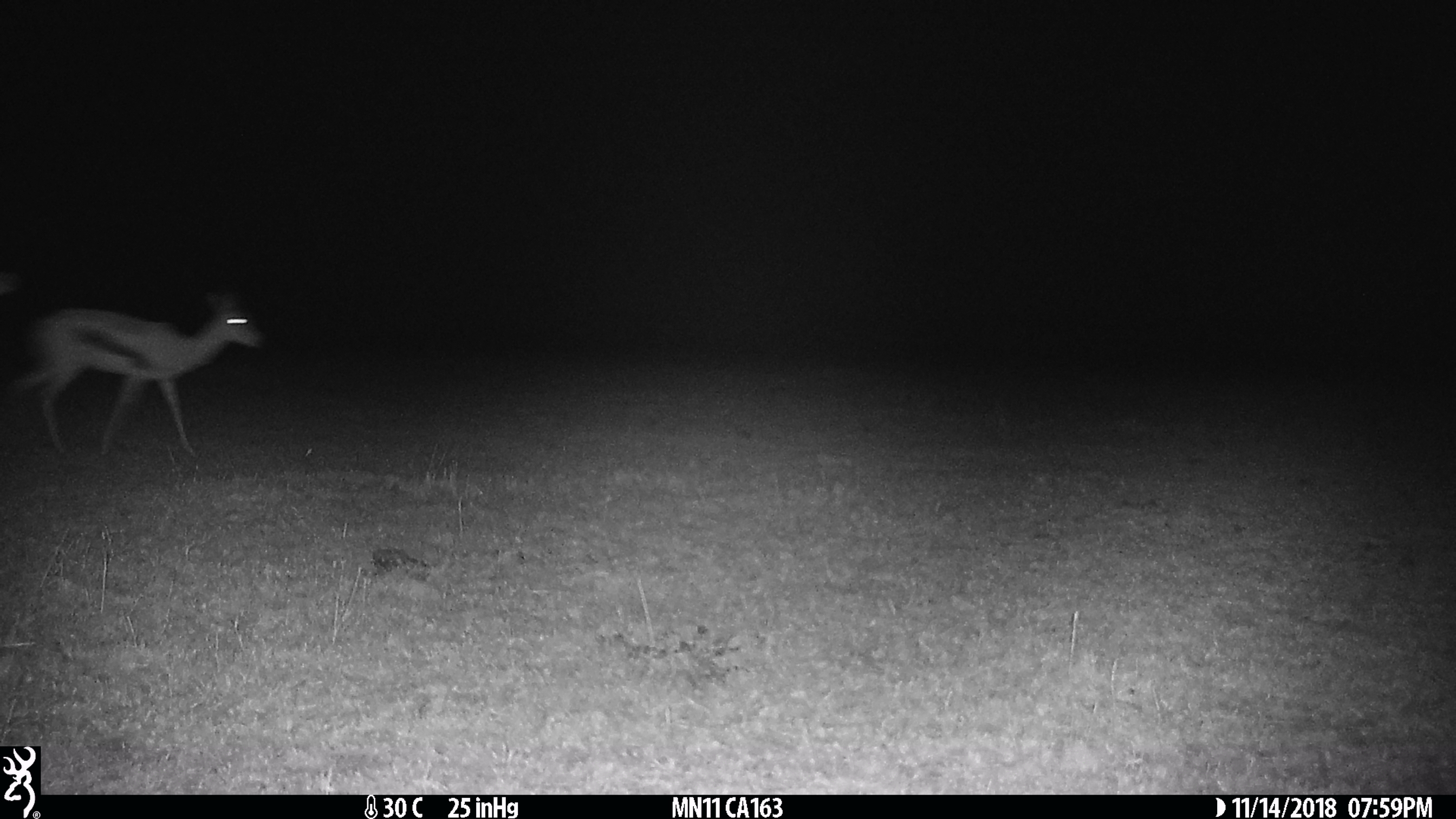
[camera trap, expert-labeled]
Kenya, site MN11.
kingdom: Animalia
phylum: Chordata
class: Mammalia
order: Artiodactyla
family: Bovidae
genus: Eudorcas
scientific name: Eudorcas thomsonii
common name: thomon's gazelle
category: gazelle thomsons